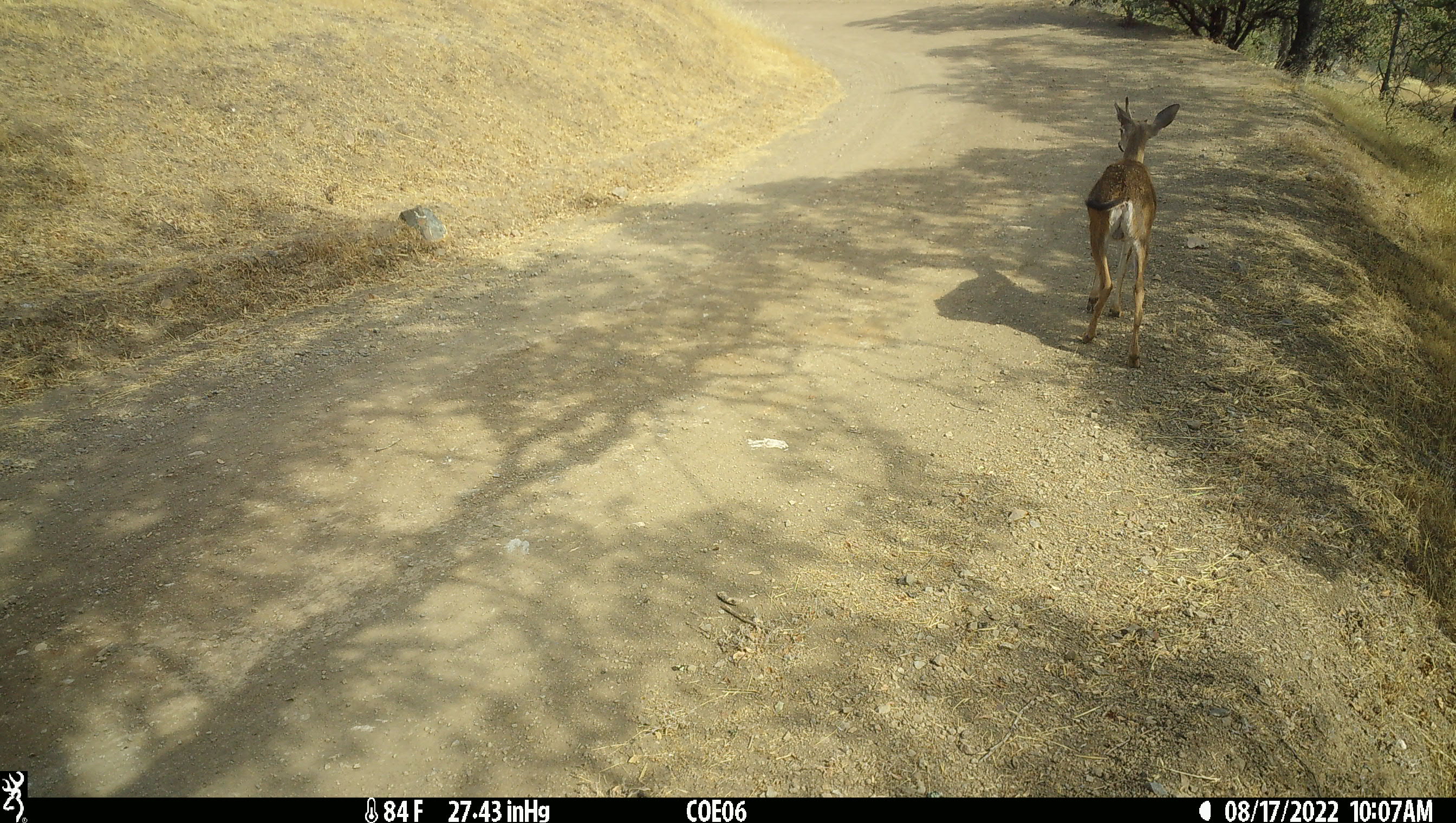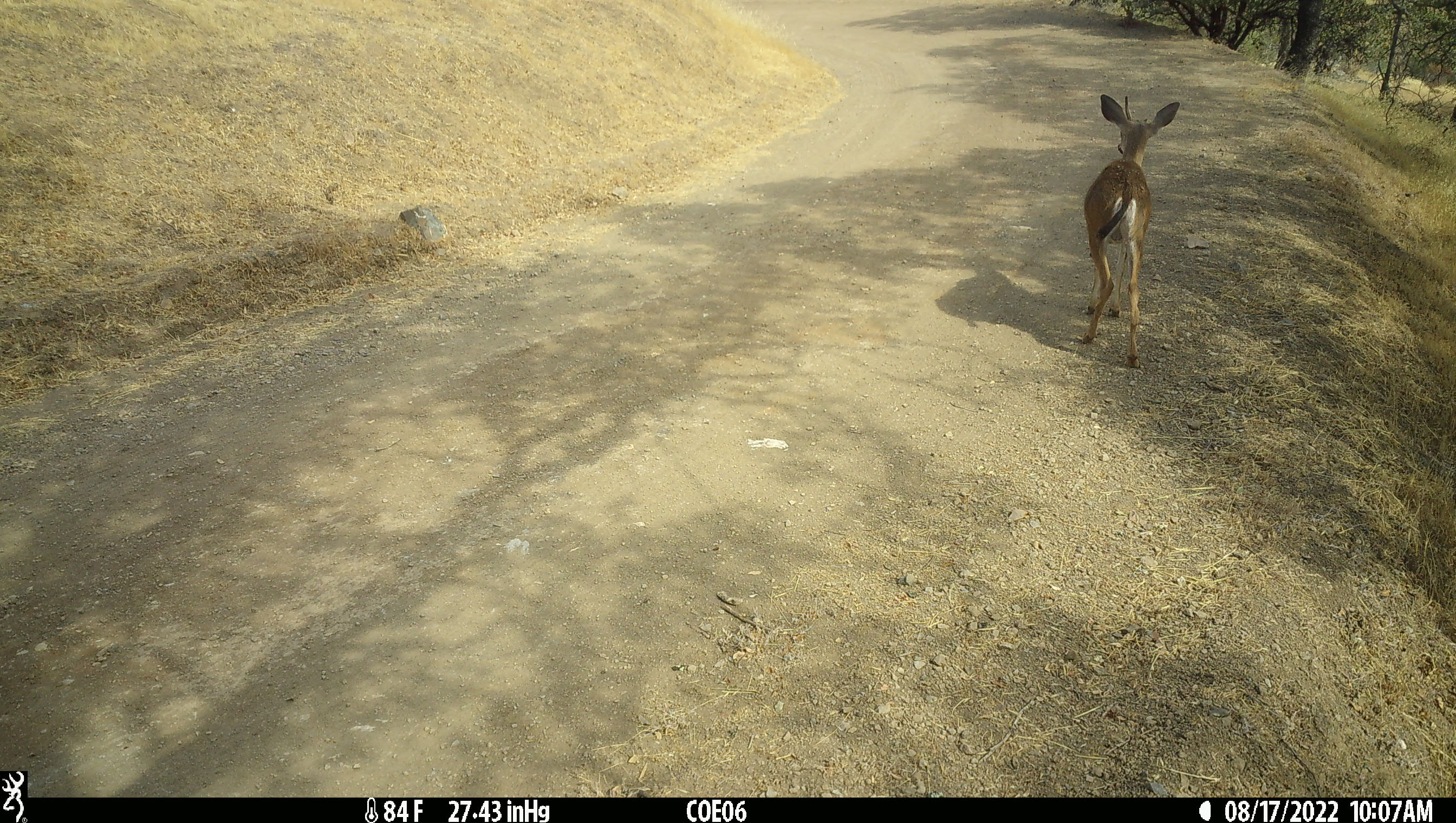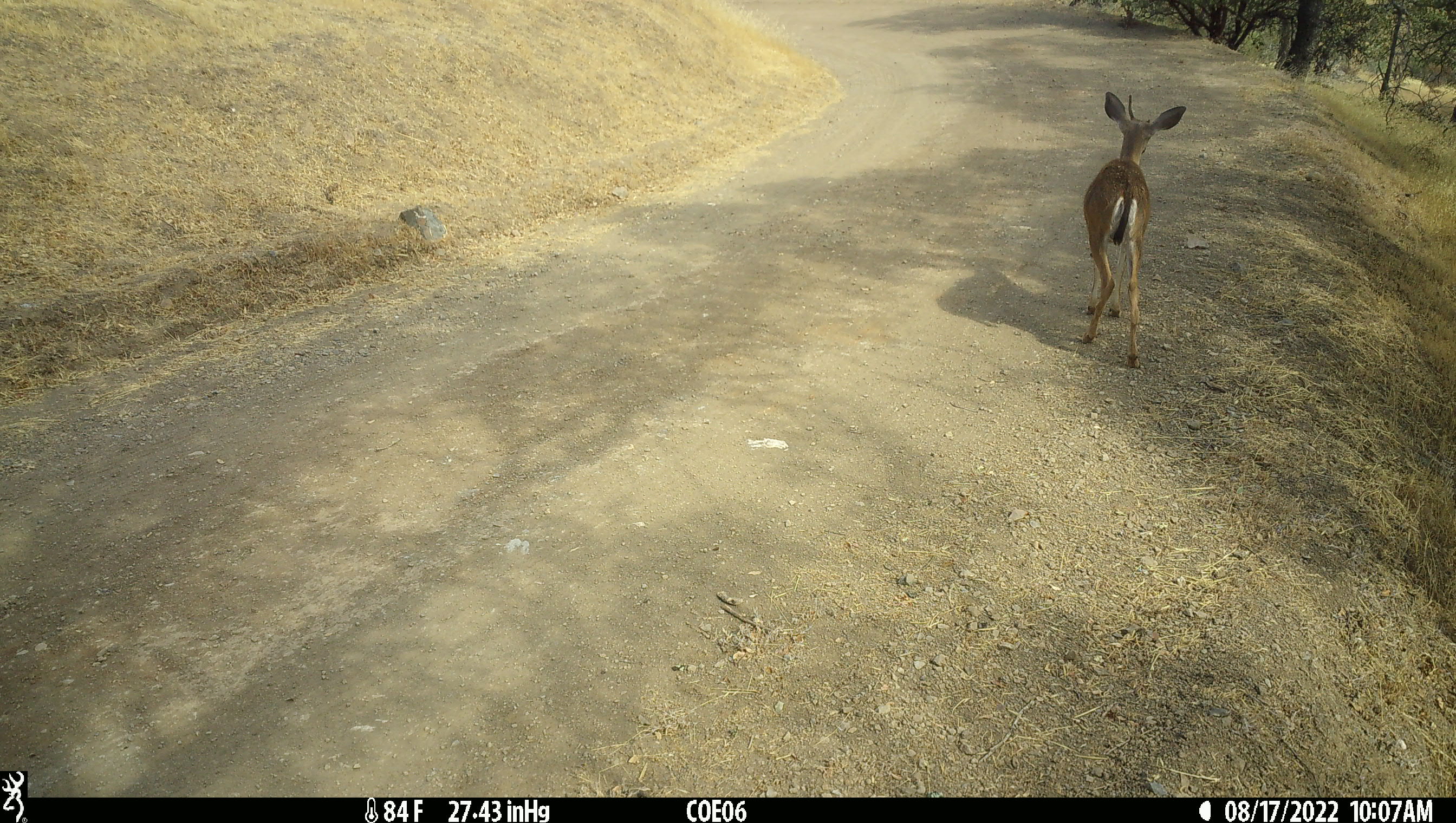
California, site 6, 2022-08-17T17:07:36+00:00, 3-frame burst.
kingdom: Animalia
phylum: Chordata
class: Mammalia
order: Artiodactyla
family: Cervidae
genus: Odocoileus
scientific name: Odocoileus hemionus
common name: mule deer